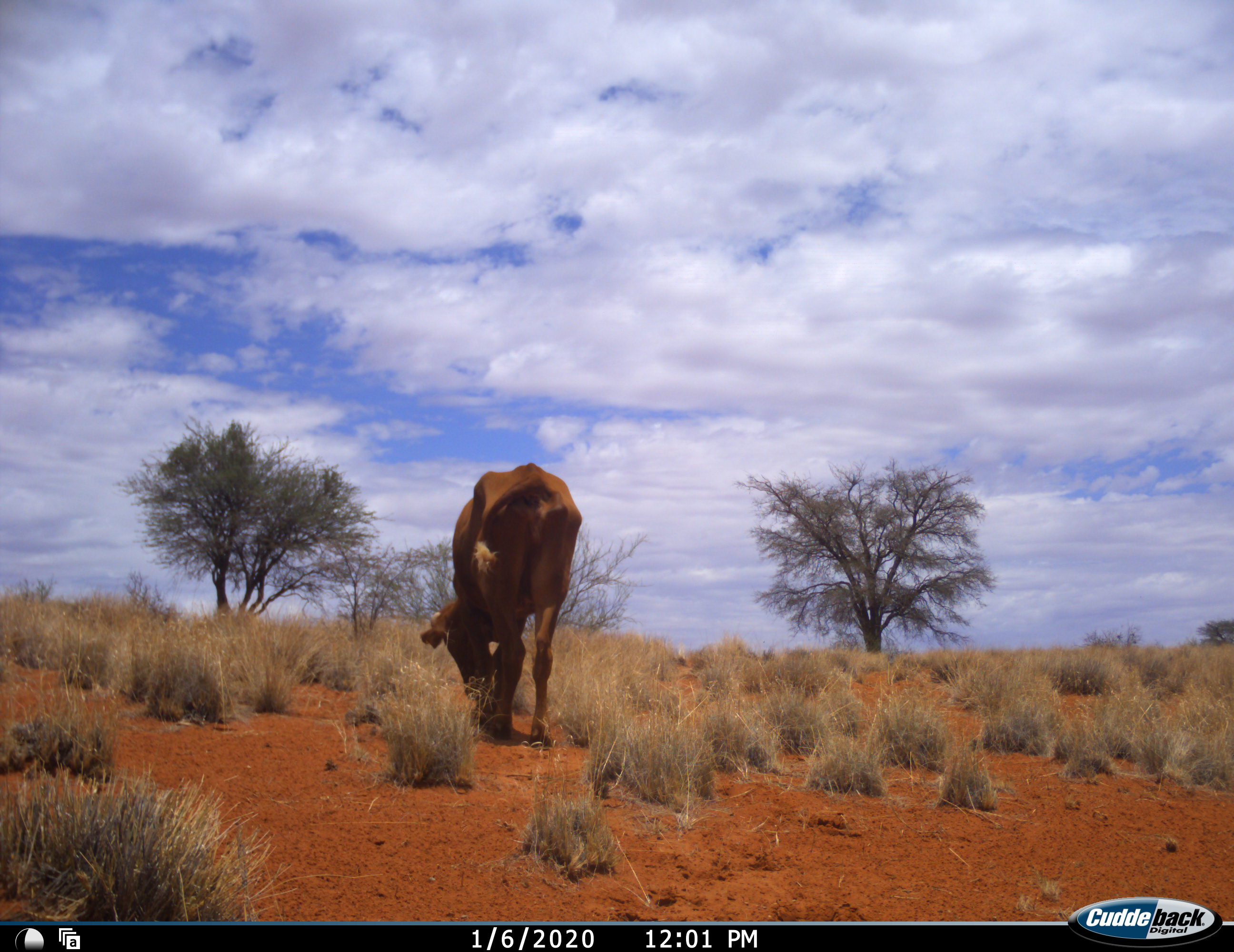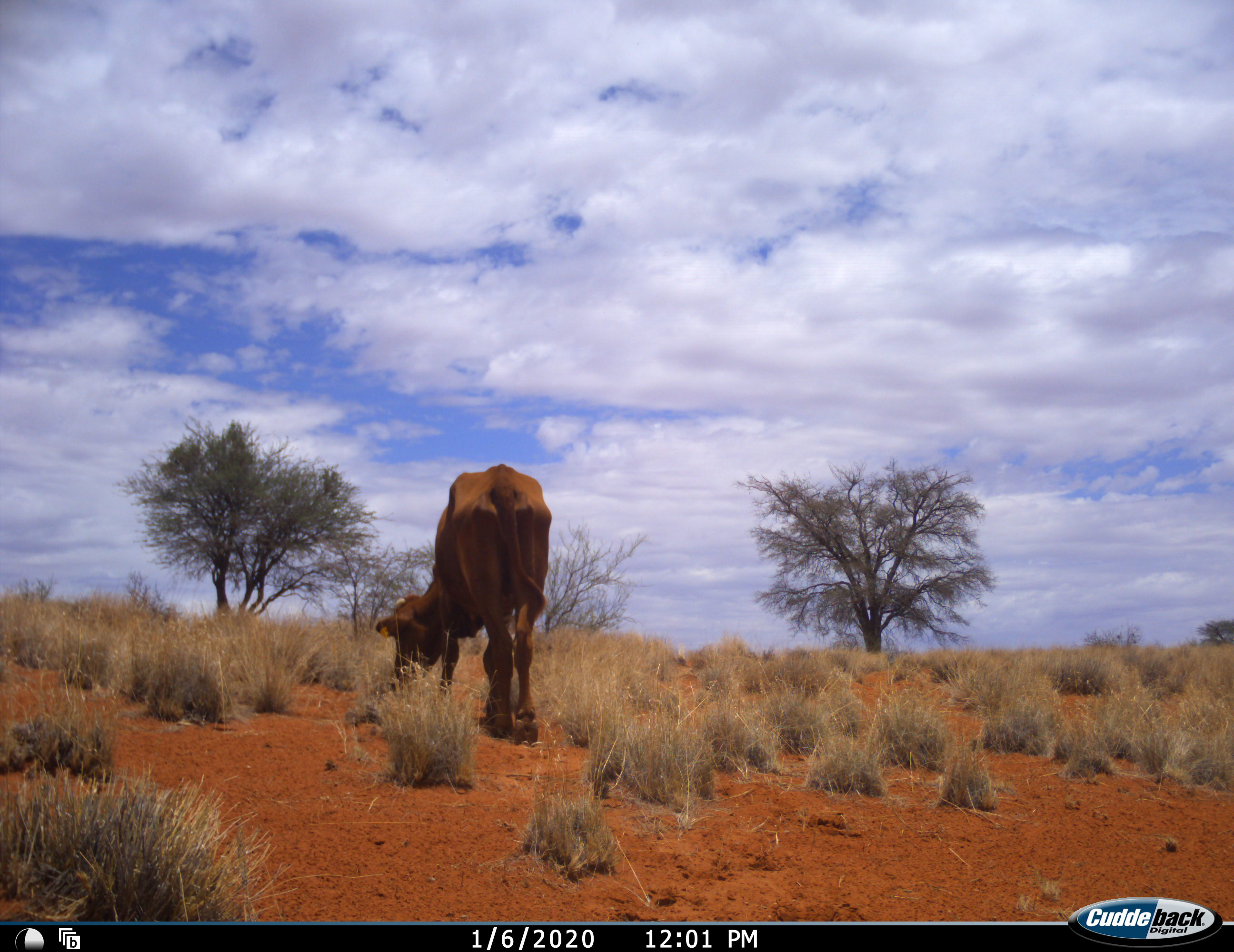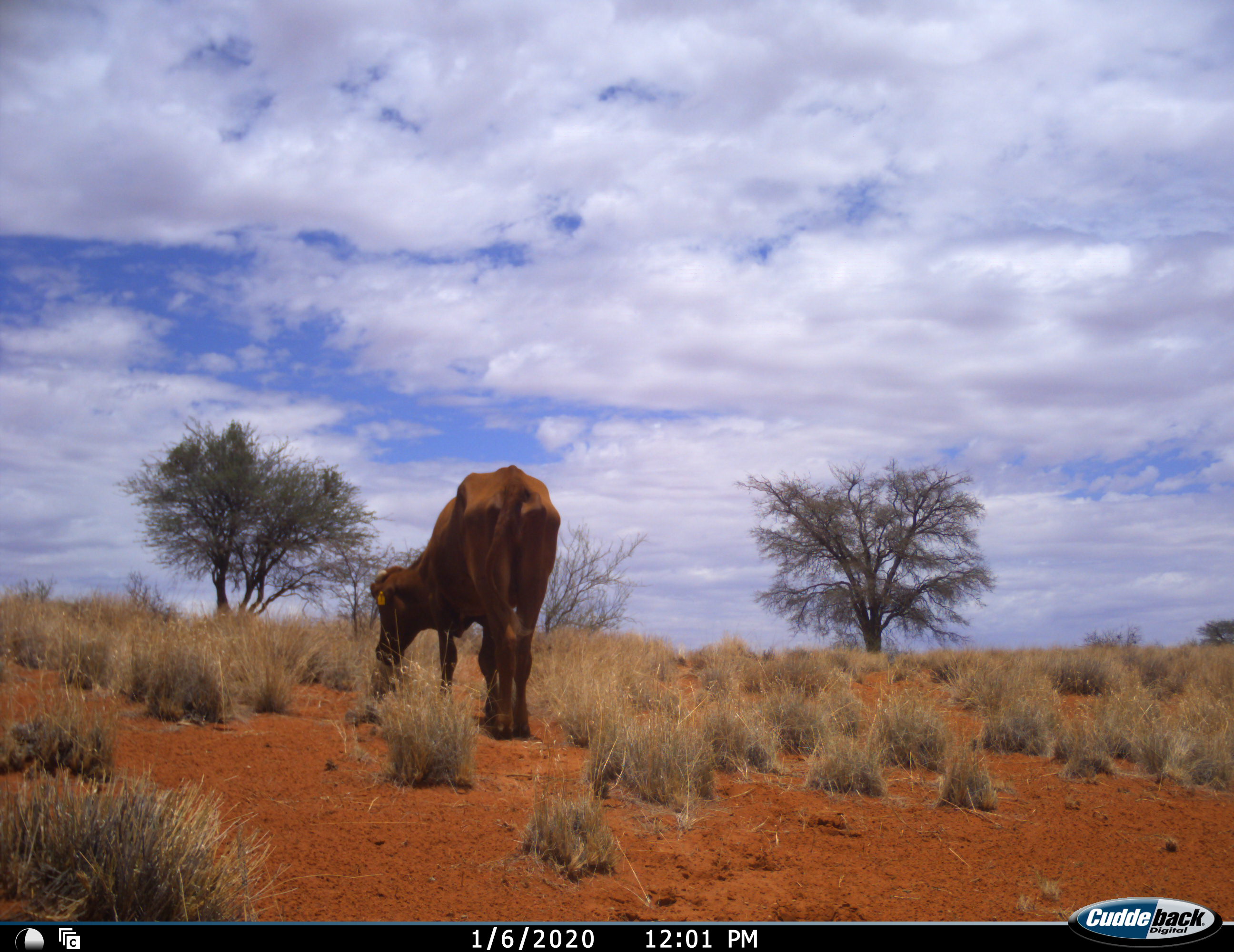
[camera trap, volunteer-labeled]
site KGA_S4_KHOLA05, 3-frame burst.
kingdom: Animalia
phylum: Chordata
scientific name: Vertebrata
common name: domestic animal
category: domesticanimal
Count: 1.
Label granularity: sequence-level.